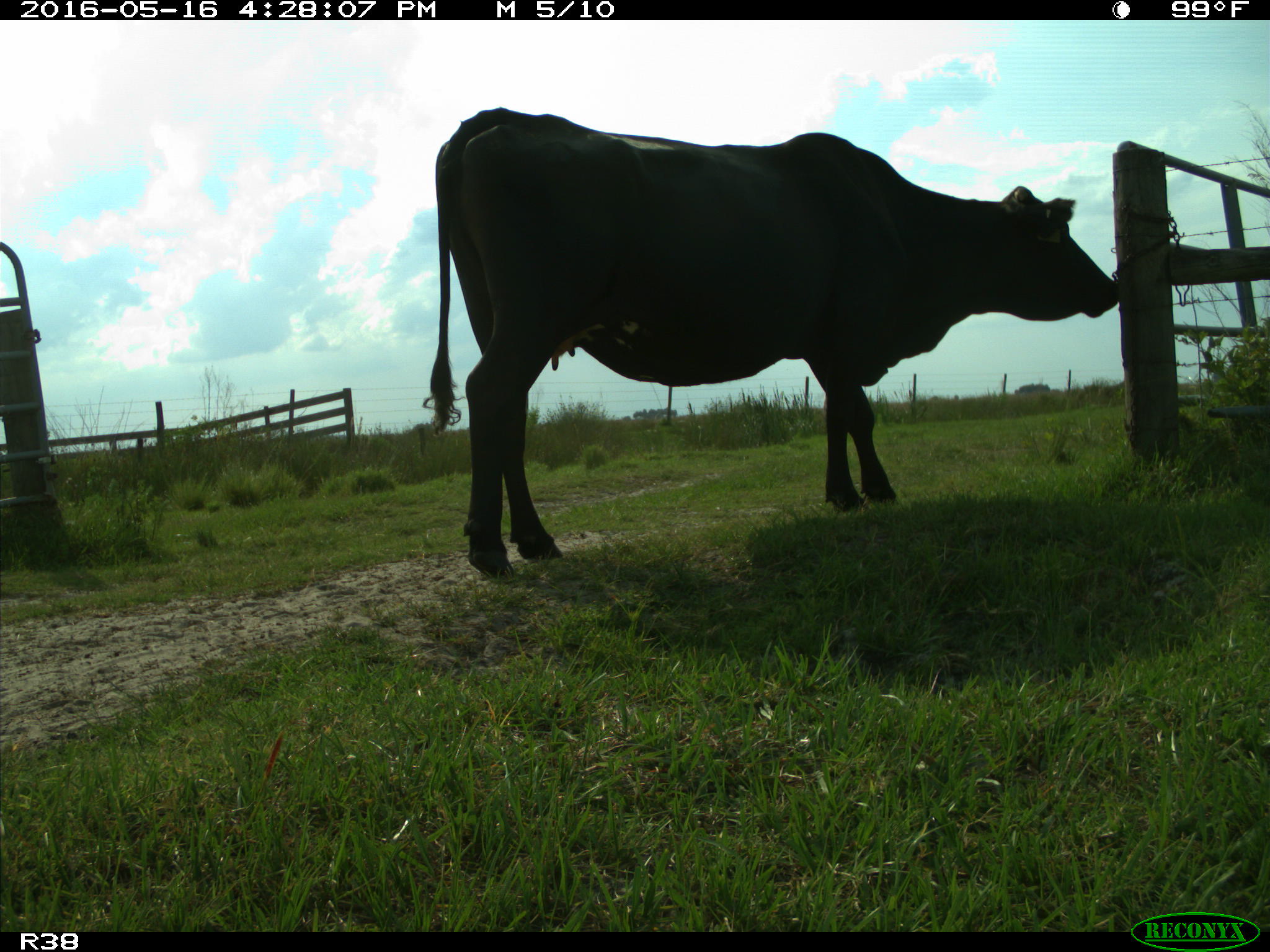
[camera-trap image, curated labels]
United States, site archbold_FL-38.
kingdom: Animalia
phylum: Chordata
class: Mammalia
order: Artiodactyla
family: Bovidae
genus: Bos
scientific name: Bos taurus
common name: domestic cow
Bos taurus (domestic cow).